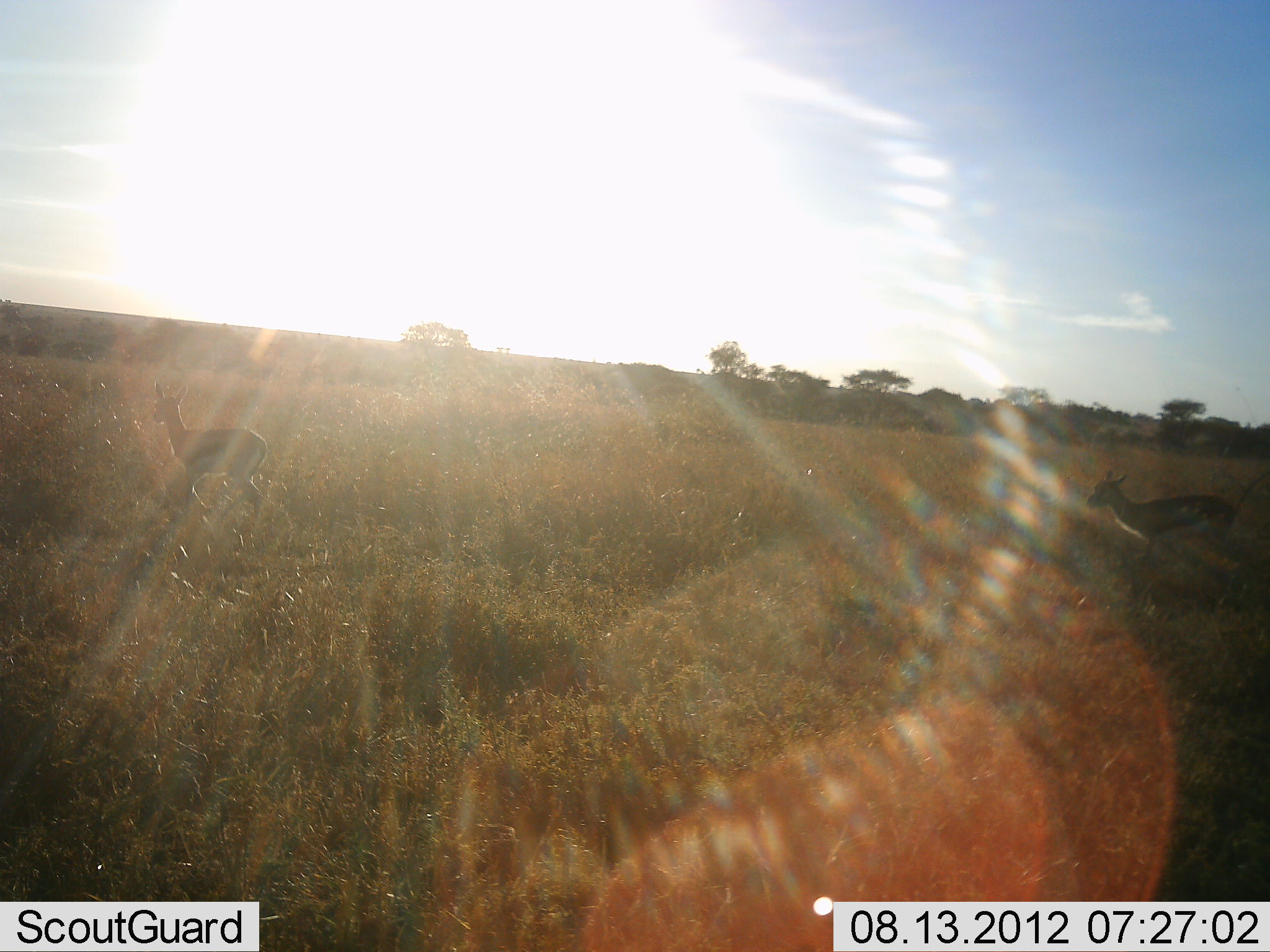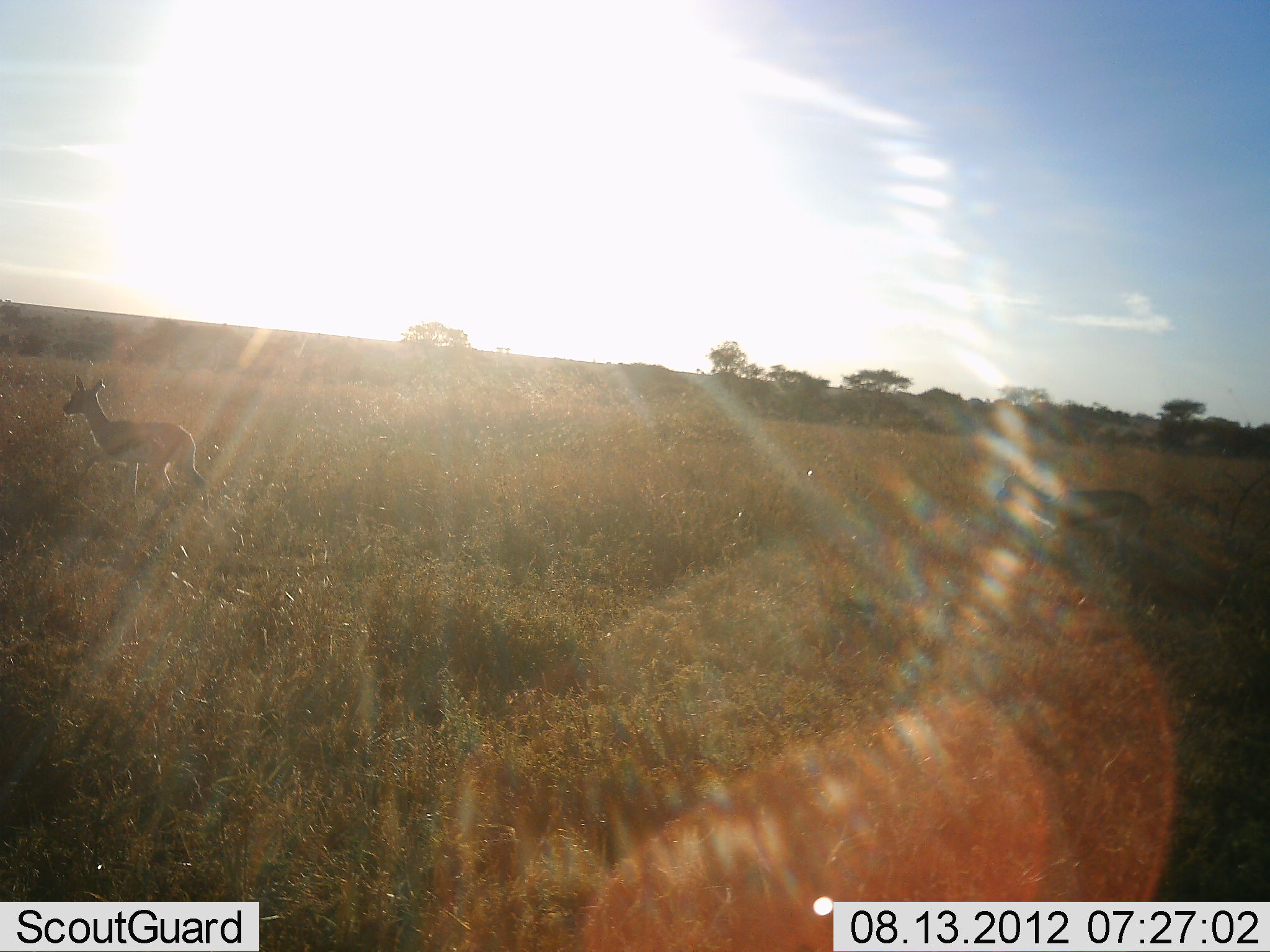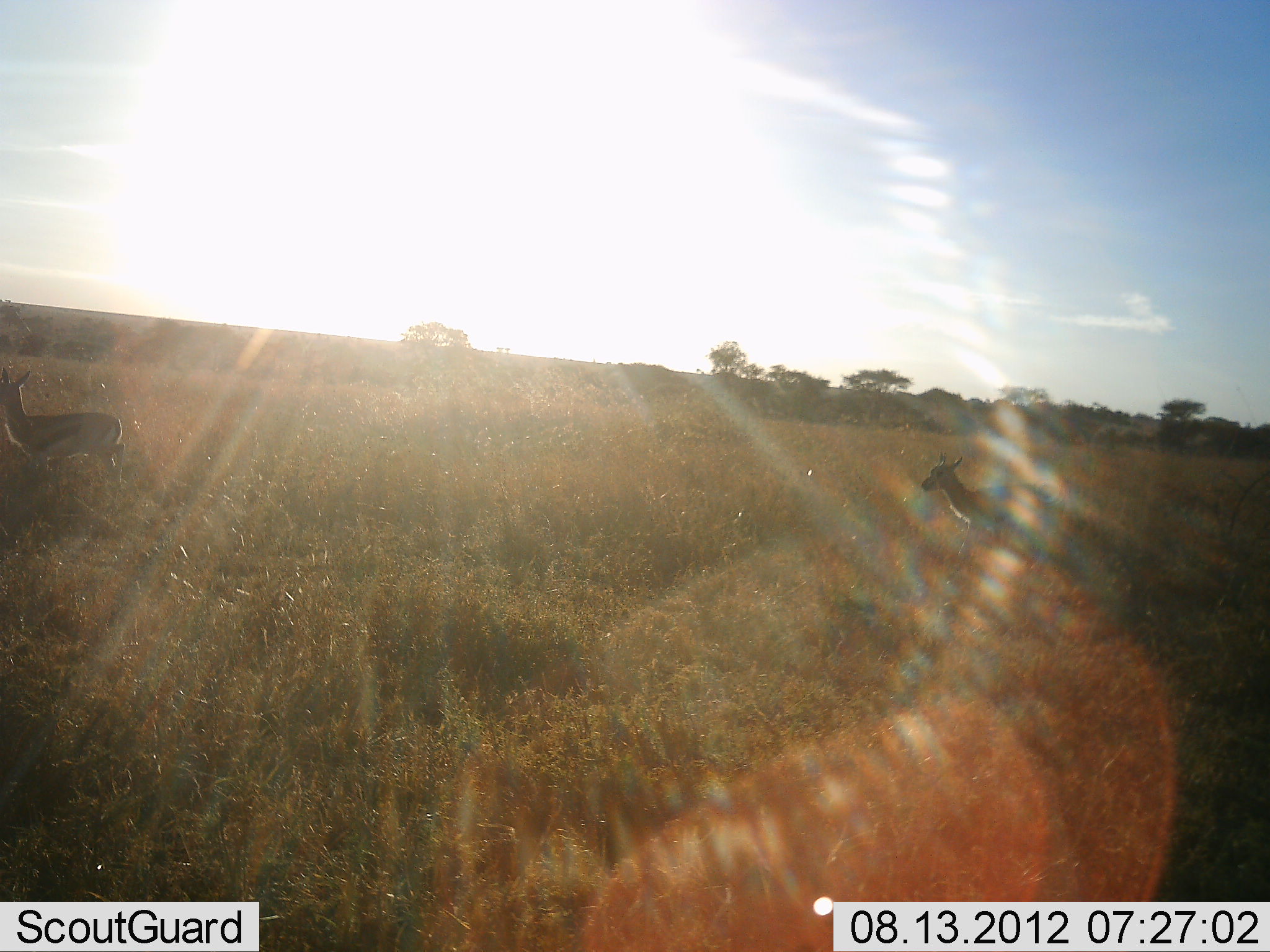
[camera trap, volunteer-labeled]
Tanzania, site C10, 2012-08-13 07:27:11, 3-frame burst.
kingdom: Animalia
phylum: Chordata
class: Mammalia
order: Artiodactyla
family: Bovidae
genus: Eudorcas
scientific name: Eudorcas thomsonii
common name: thomson's gazelle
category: gazellethomsons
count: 2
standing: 30%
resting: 0%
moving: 100%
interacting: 10%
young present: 0%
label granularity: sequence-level